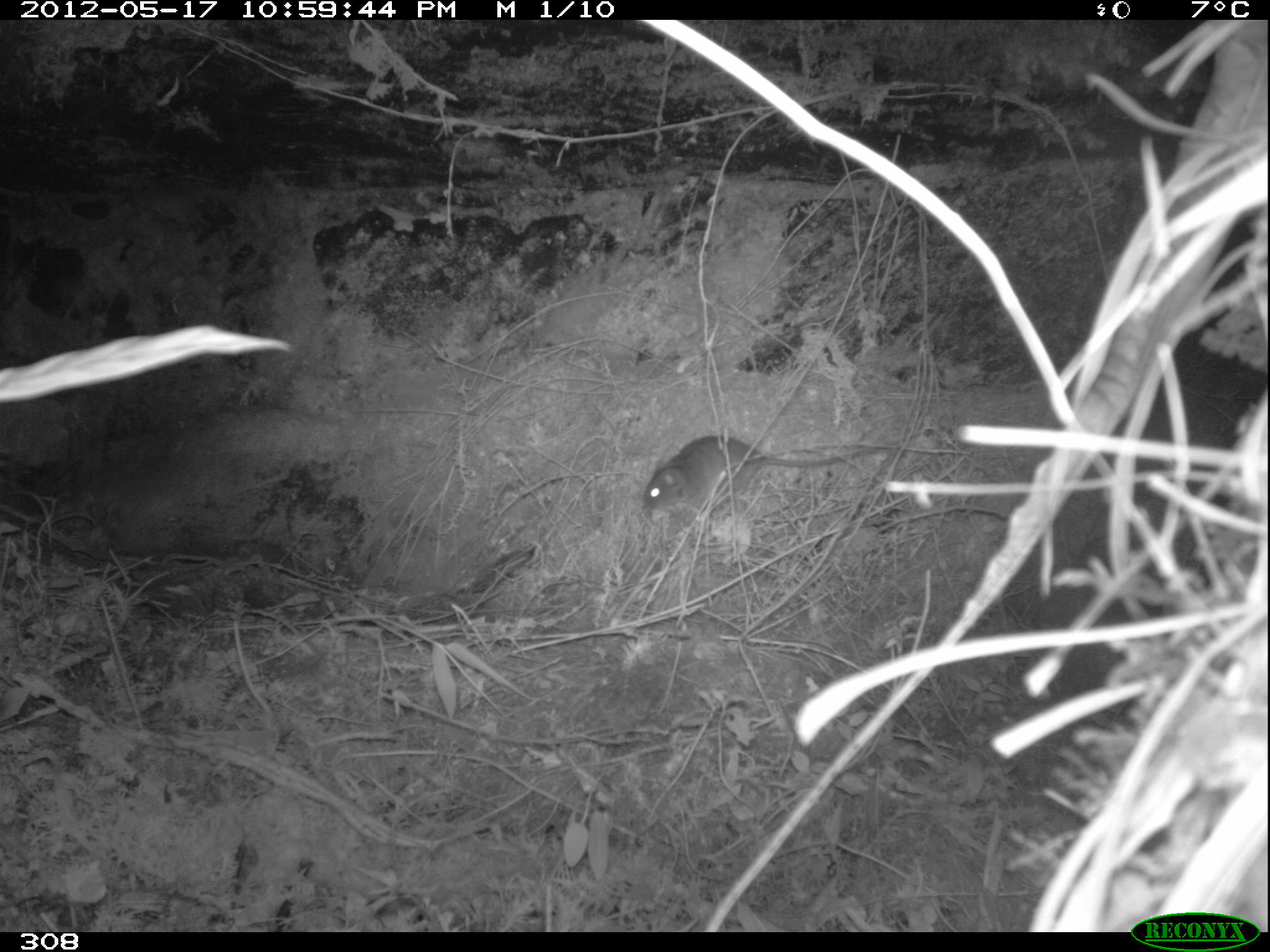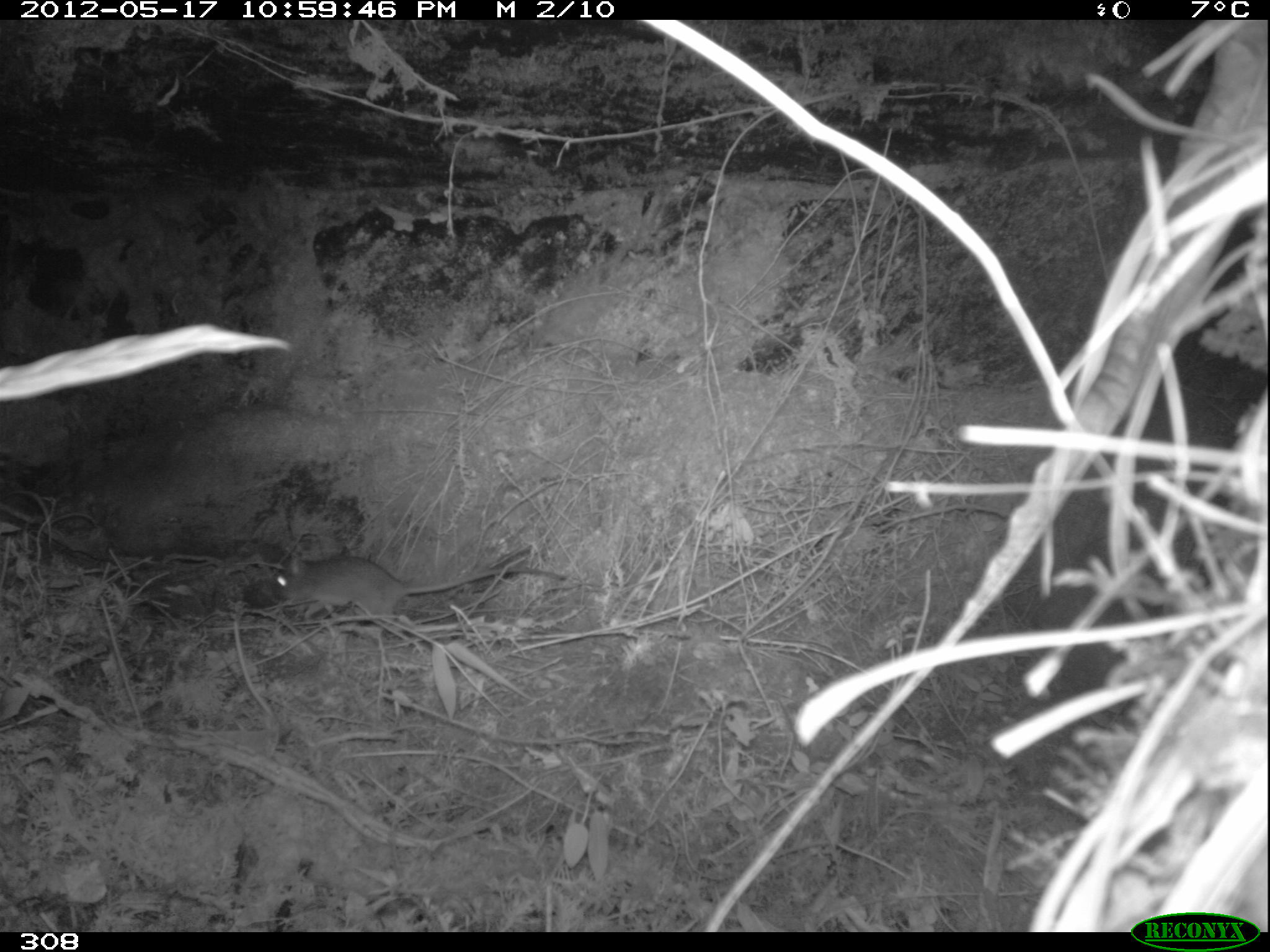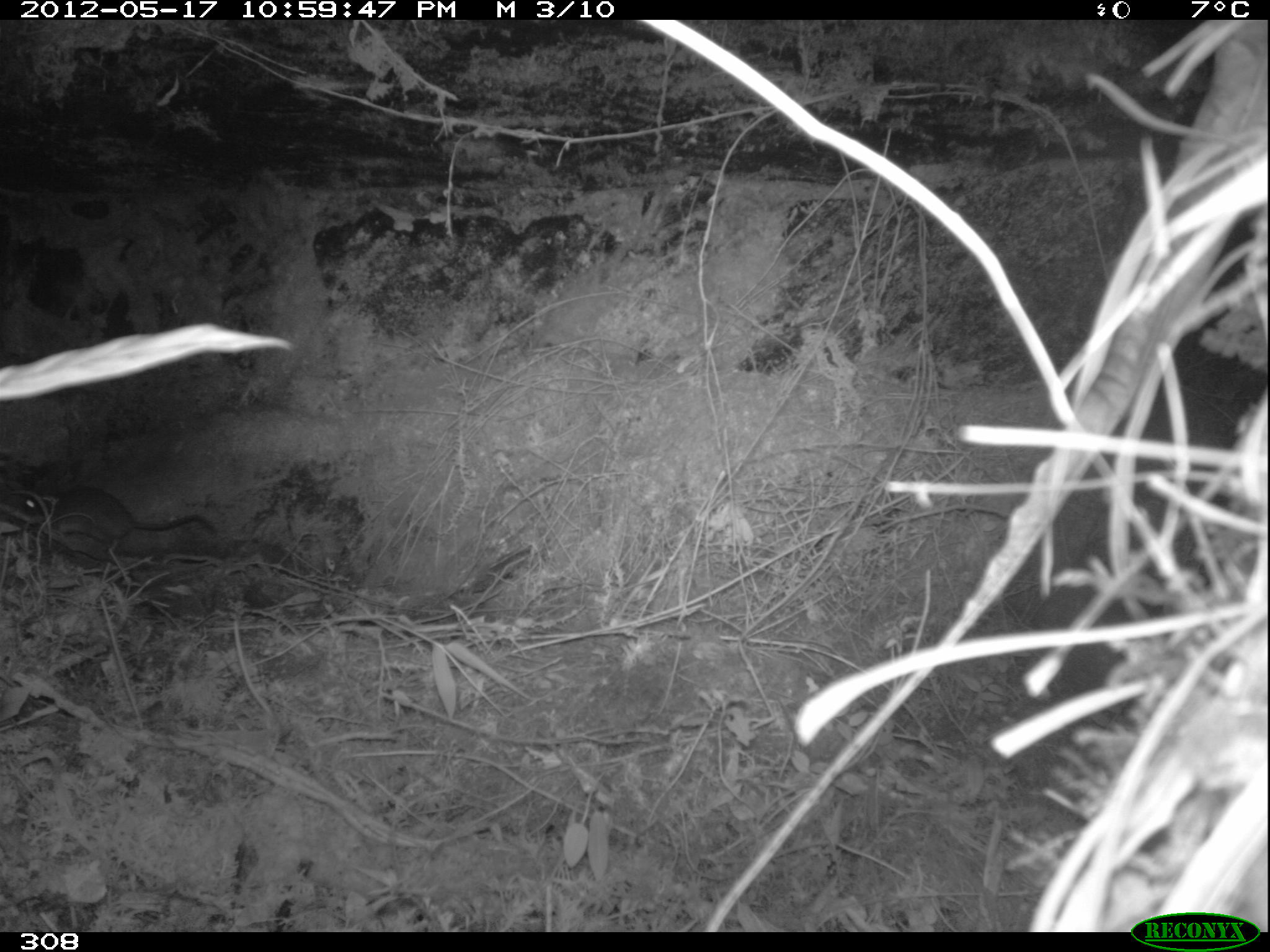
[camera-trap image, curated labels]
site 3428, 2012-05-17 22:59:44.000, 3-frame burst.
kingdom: Animalia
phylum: Chordata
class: Mammalia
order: Rodentia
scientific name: Rodentia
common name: rodents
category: unknown rodent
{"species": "unknown rodent (rodents) (Rodentia)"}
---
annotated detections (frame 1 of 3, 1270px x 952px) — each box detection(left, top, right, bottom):
unknown rodent: detection(642, 434, 880, 513)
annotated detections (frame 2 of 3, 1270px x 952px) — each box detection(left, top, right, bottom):
unknown rodent: detection(271, 551, 566, 613)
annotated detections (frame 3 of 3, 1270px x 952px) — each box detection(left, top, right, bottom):
unknown rodent: detection(22, 486, 216, 556)